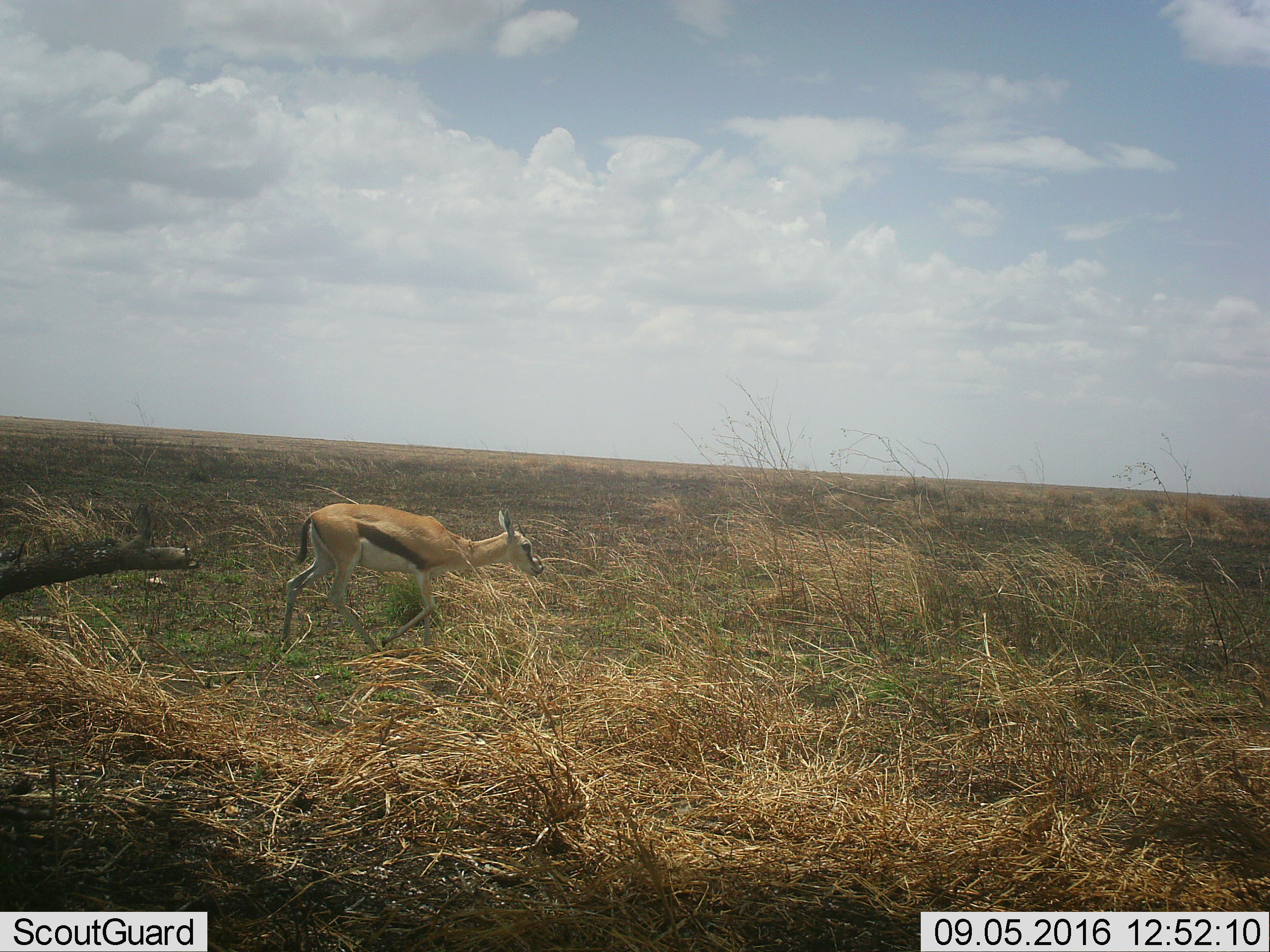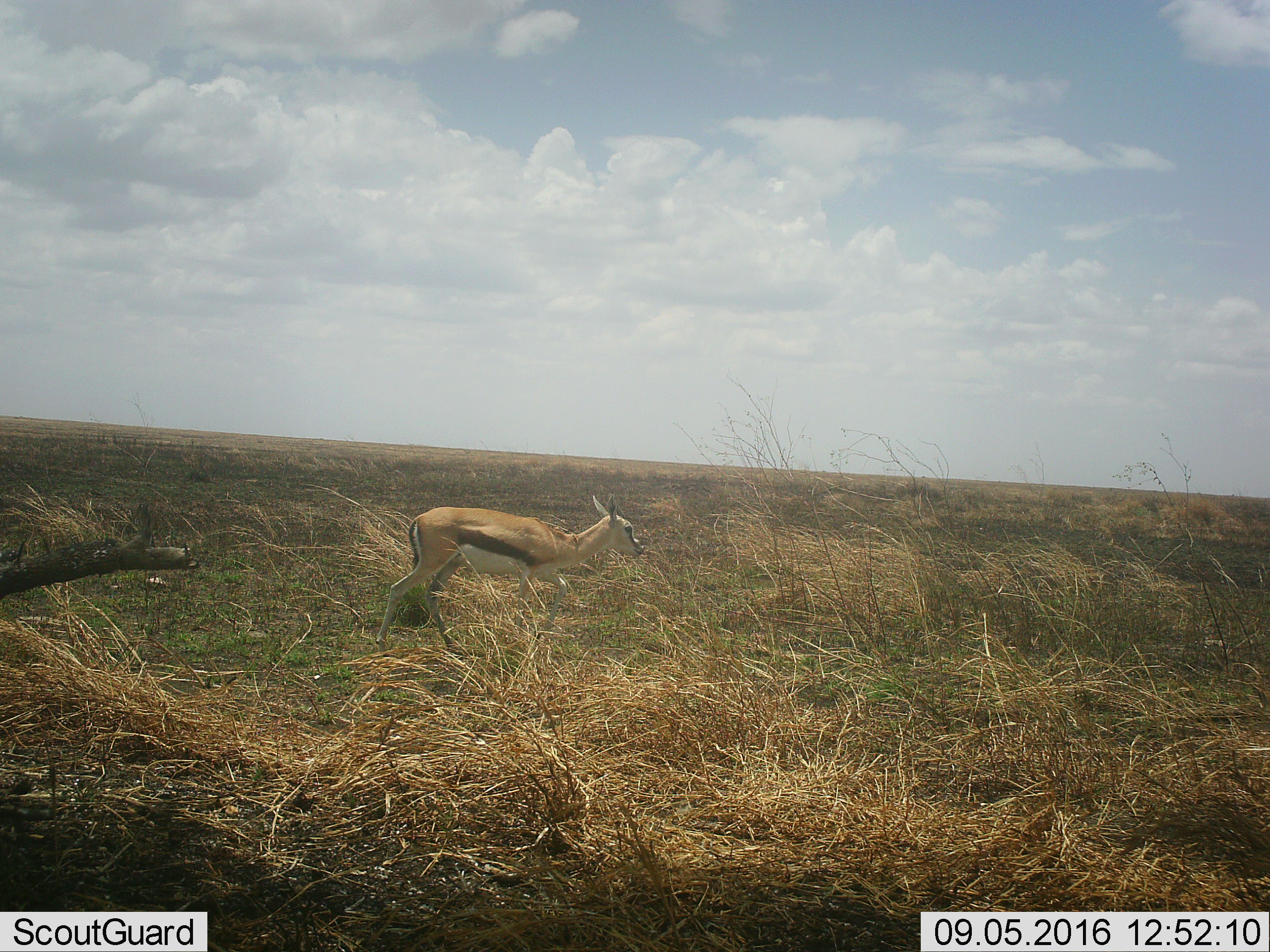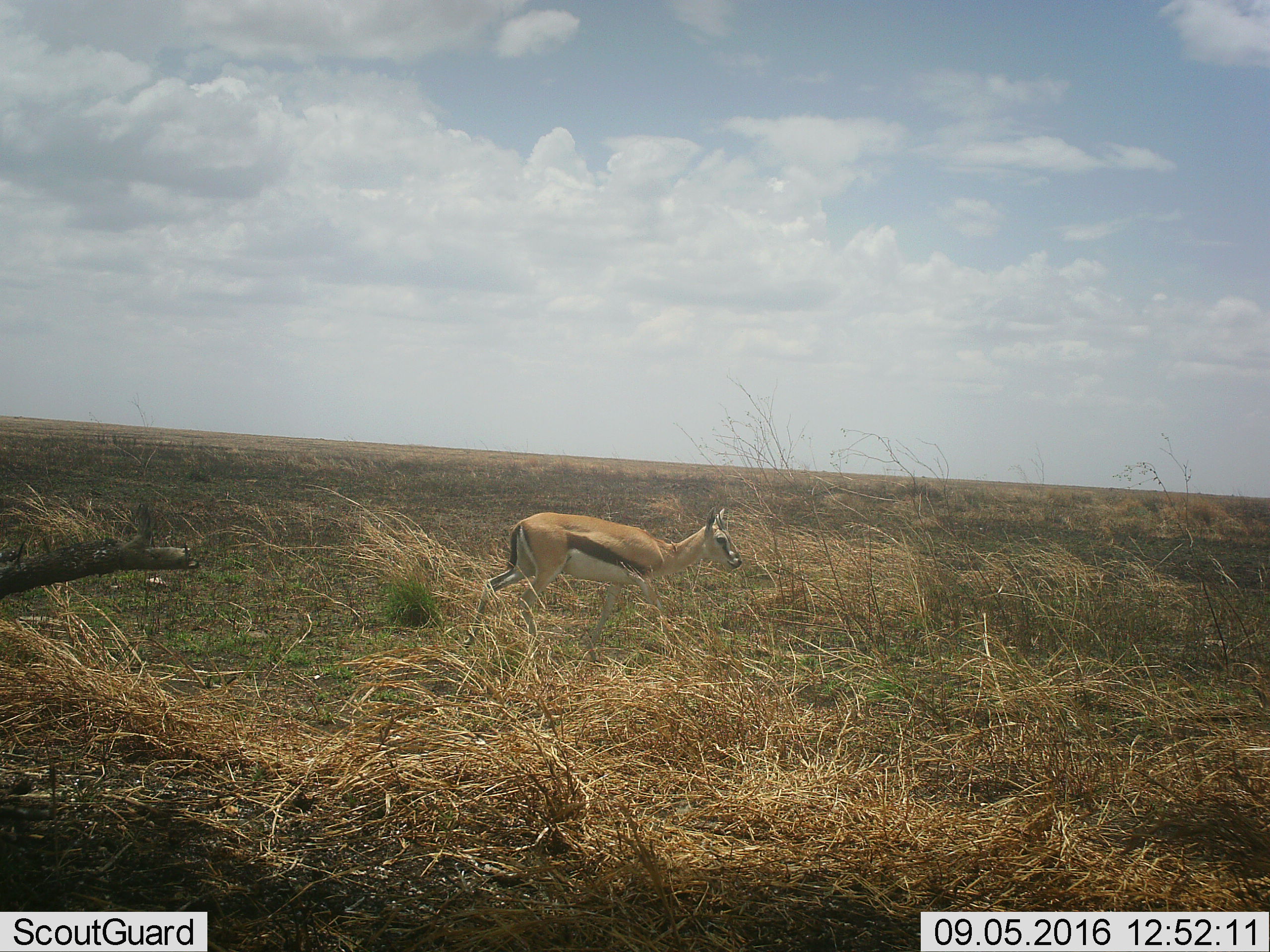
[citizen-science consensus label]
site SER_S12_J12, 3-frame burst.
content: unidentified animal